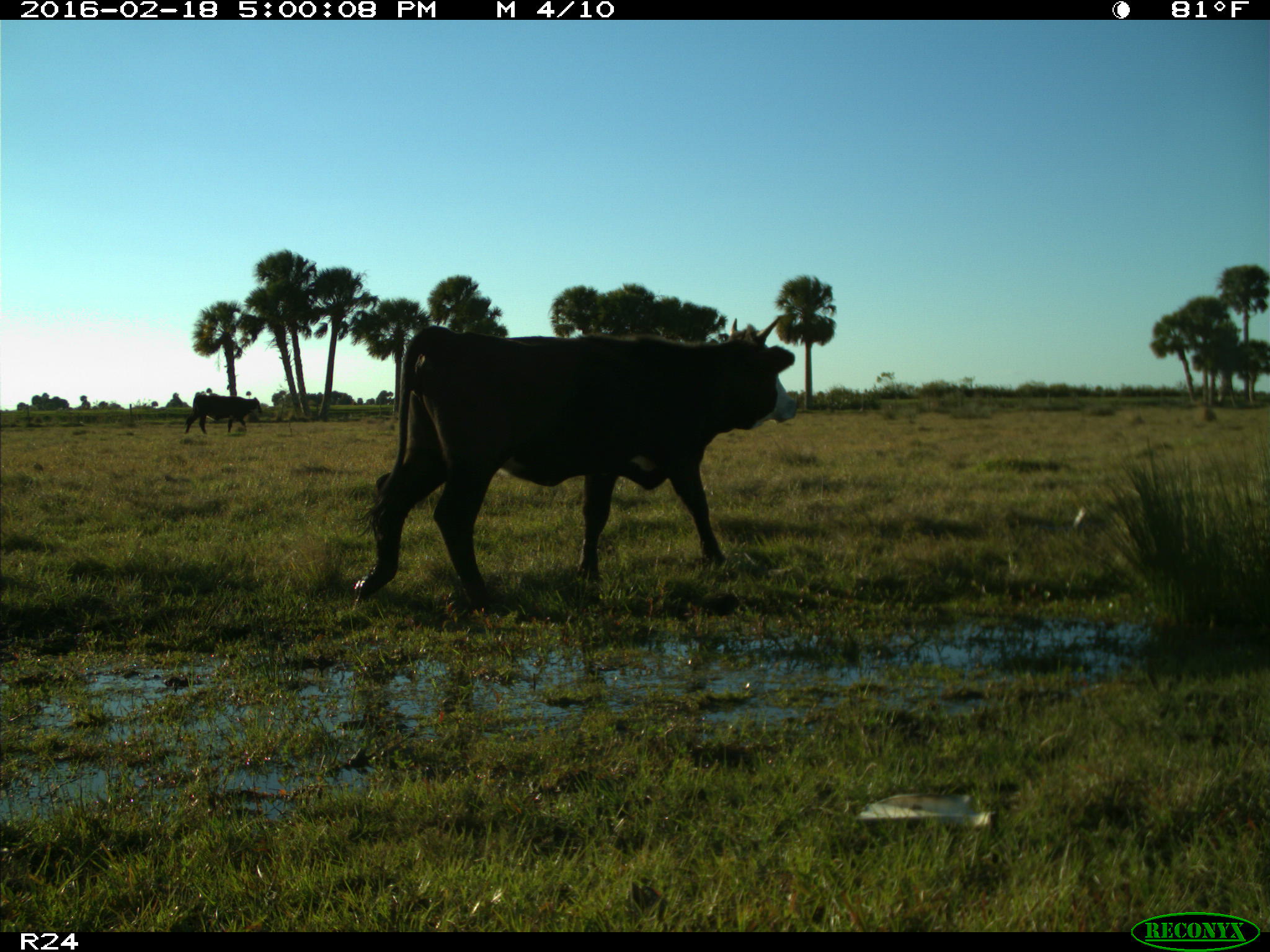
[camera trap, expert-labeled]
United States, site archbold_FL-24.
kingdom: Animalia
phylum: Chordata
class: Mammalia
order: Artiodactyla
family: Bovidae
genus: Bos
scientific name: Bos taurus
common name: domestic cow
Bos taurus (domestic cow).